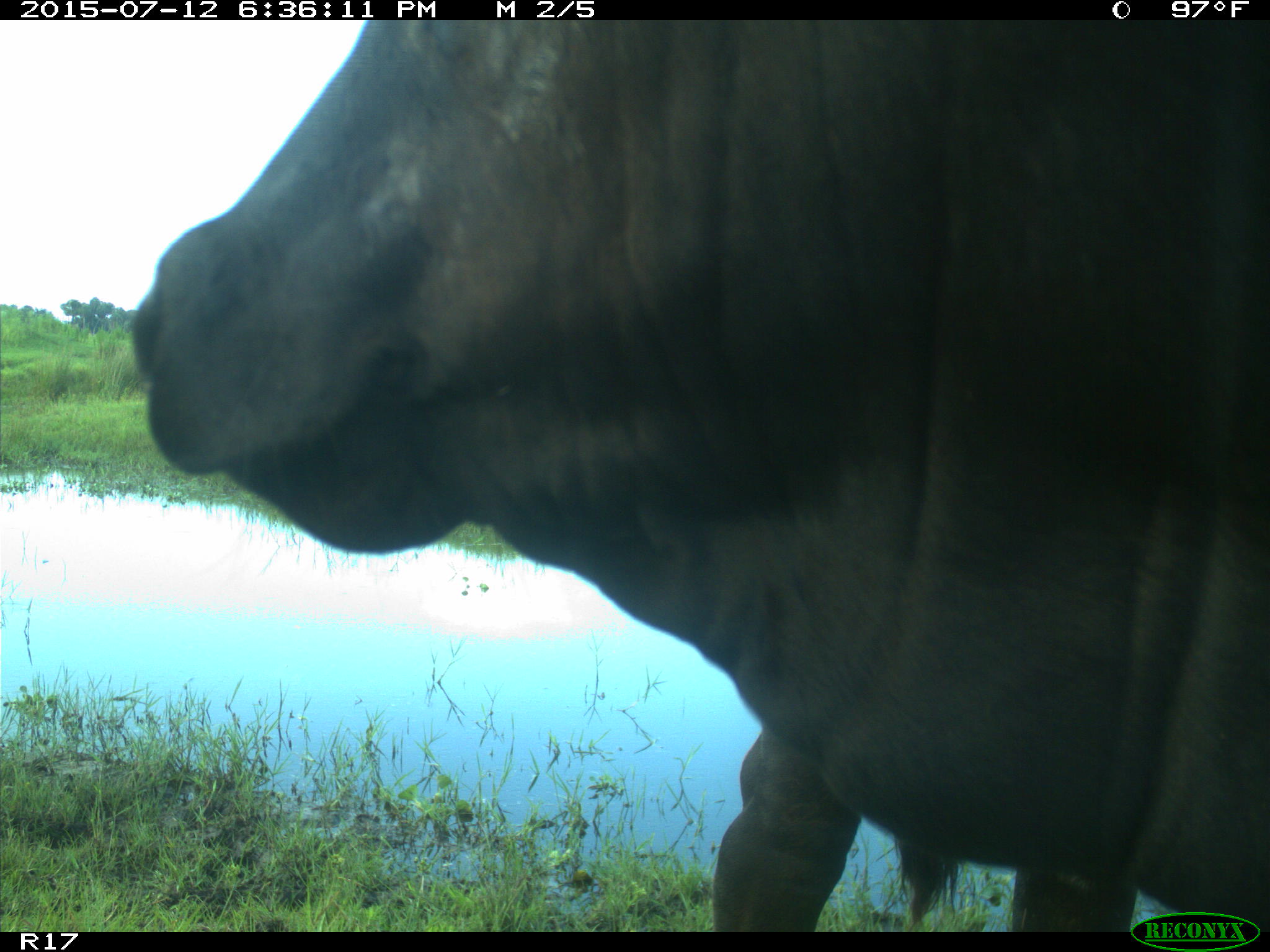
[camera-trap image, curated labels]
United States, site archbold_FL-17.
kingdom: Animalia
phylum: Chordata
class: Mammalia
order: Artiodactyla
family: Bovidae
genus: Bos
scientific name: Bos taurus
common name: domestic cow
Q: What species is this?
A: Bos taurus (domestic cow).